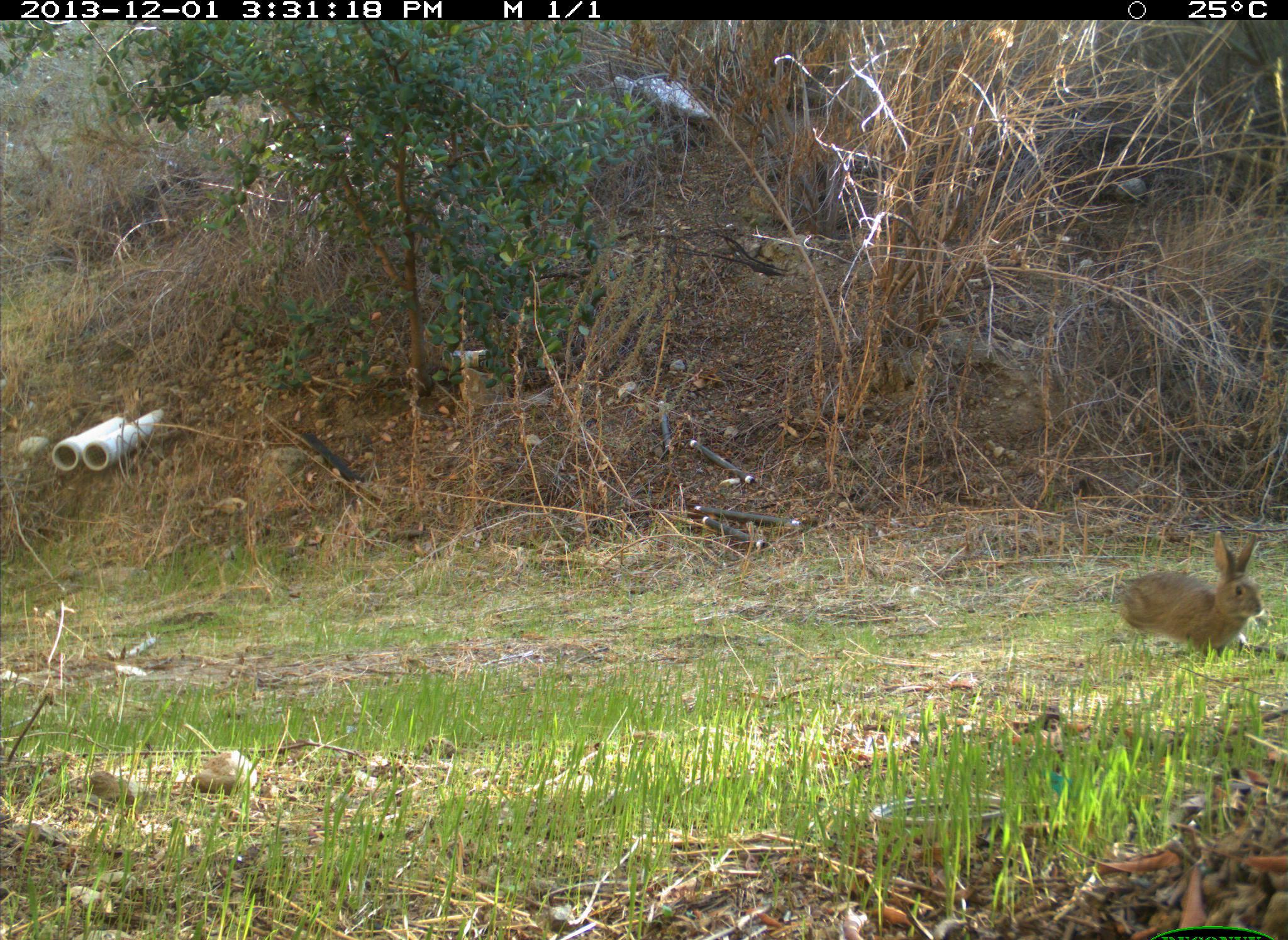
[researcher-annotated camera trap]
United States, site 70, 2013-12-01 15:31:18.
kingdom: Animalia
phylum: Chordata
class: Mammalia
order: Lagomorpha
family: Leporidae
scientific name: Leporidae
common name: rabbits and hares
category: rabbit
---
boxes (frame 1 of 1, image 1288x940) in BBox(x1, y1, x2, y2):
rabbit: BBox(1118, 530, 1266, 663)